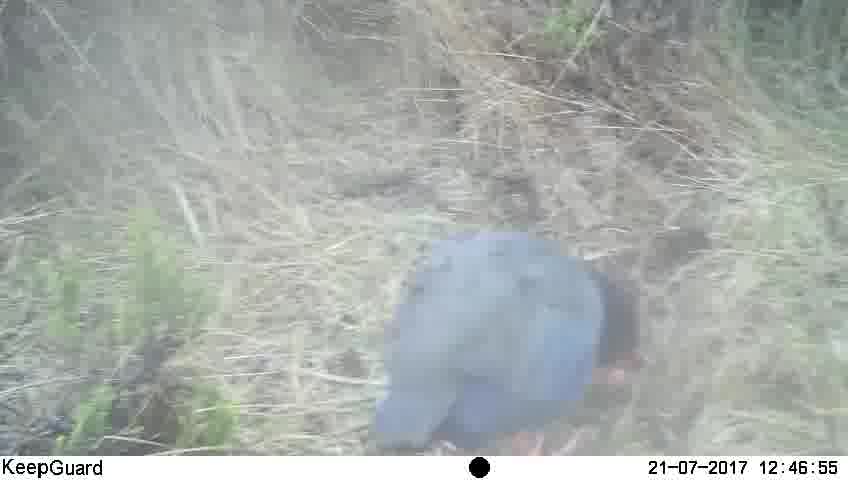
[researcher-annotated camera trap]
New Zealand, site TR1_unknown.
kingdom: Animalia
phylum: Chordata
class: Aves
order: Gruiformes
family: Rallidae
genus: Porphyrio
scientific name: Porphyrio mantelli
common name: takahe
Takahe (Porphyrio mantelli).